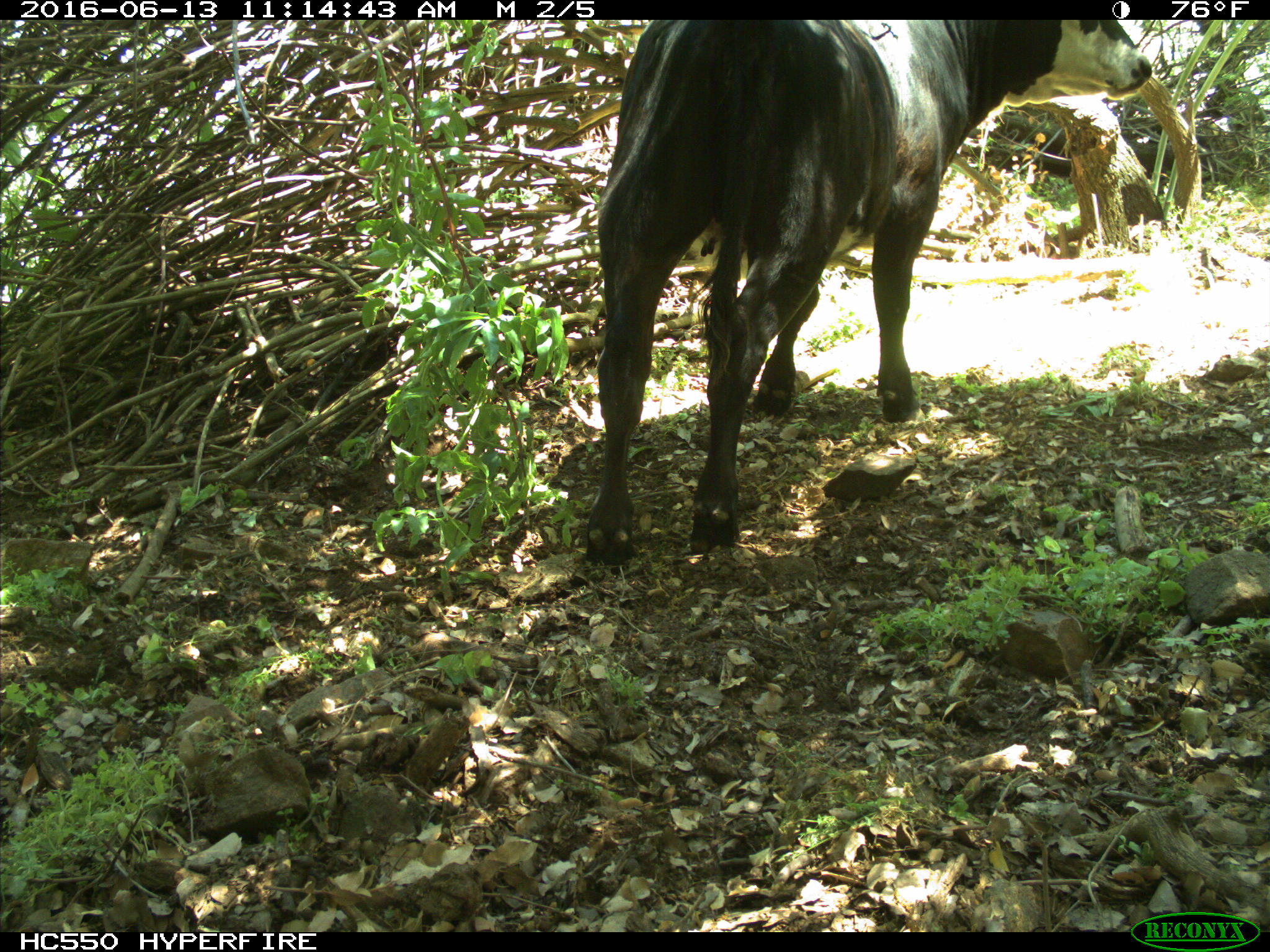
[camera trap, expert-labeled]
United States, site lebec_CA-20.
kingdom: Animalia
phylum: Chordata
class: Mammalia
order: Artiodactyla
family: Bovidae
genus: Bos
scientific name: Bos taurus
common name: domestic cow